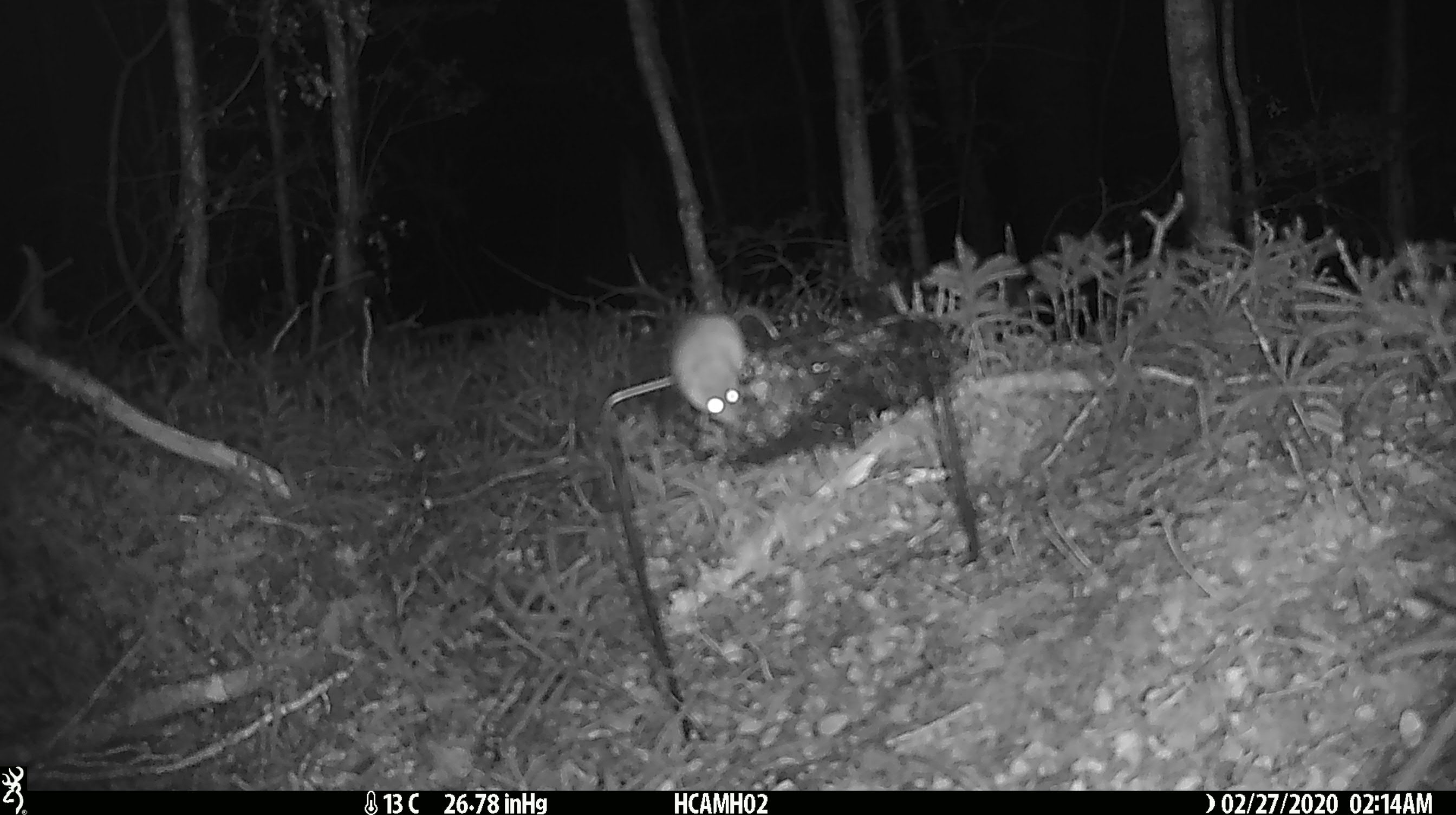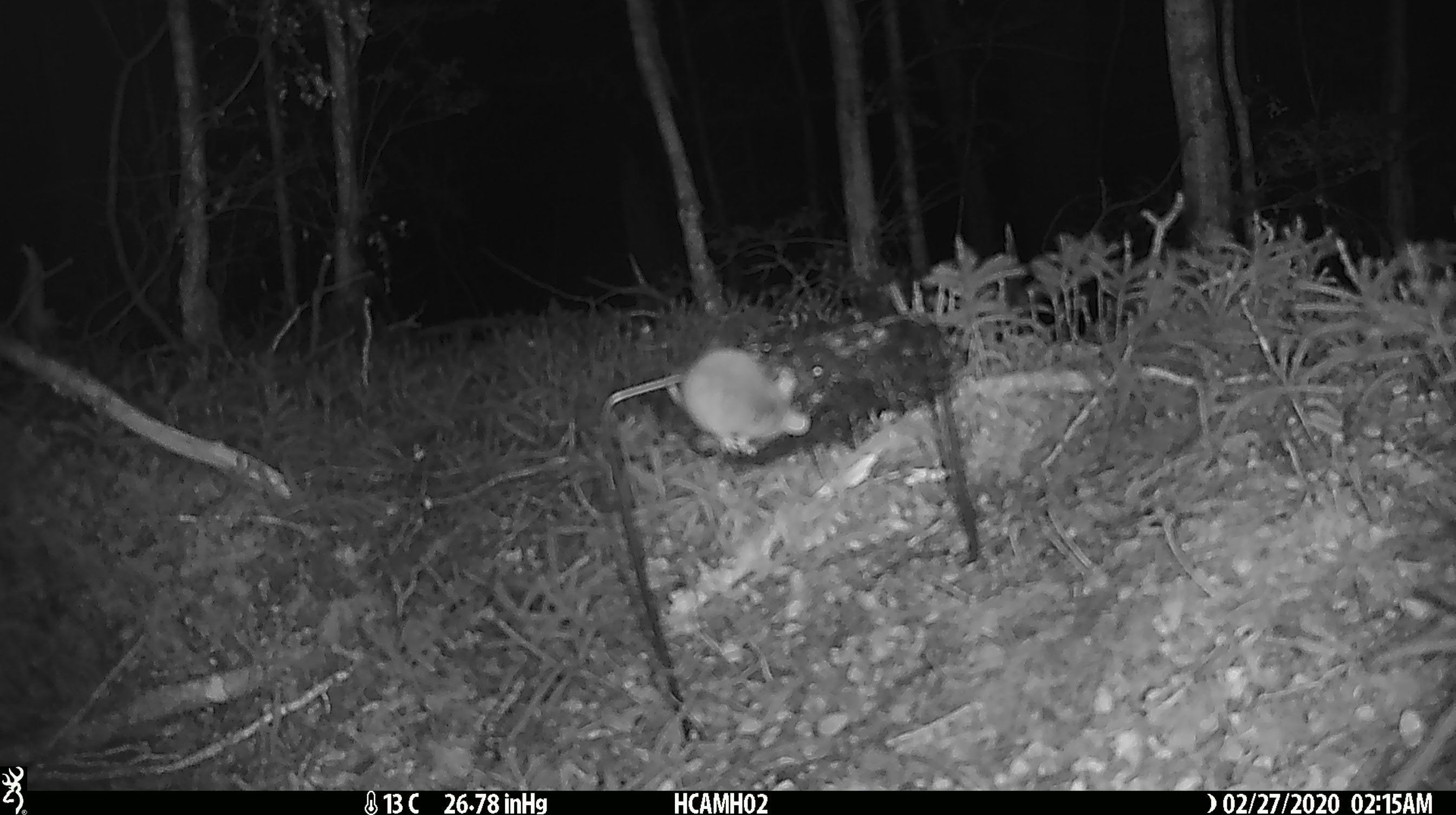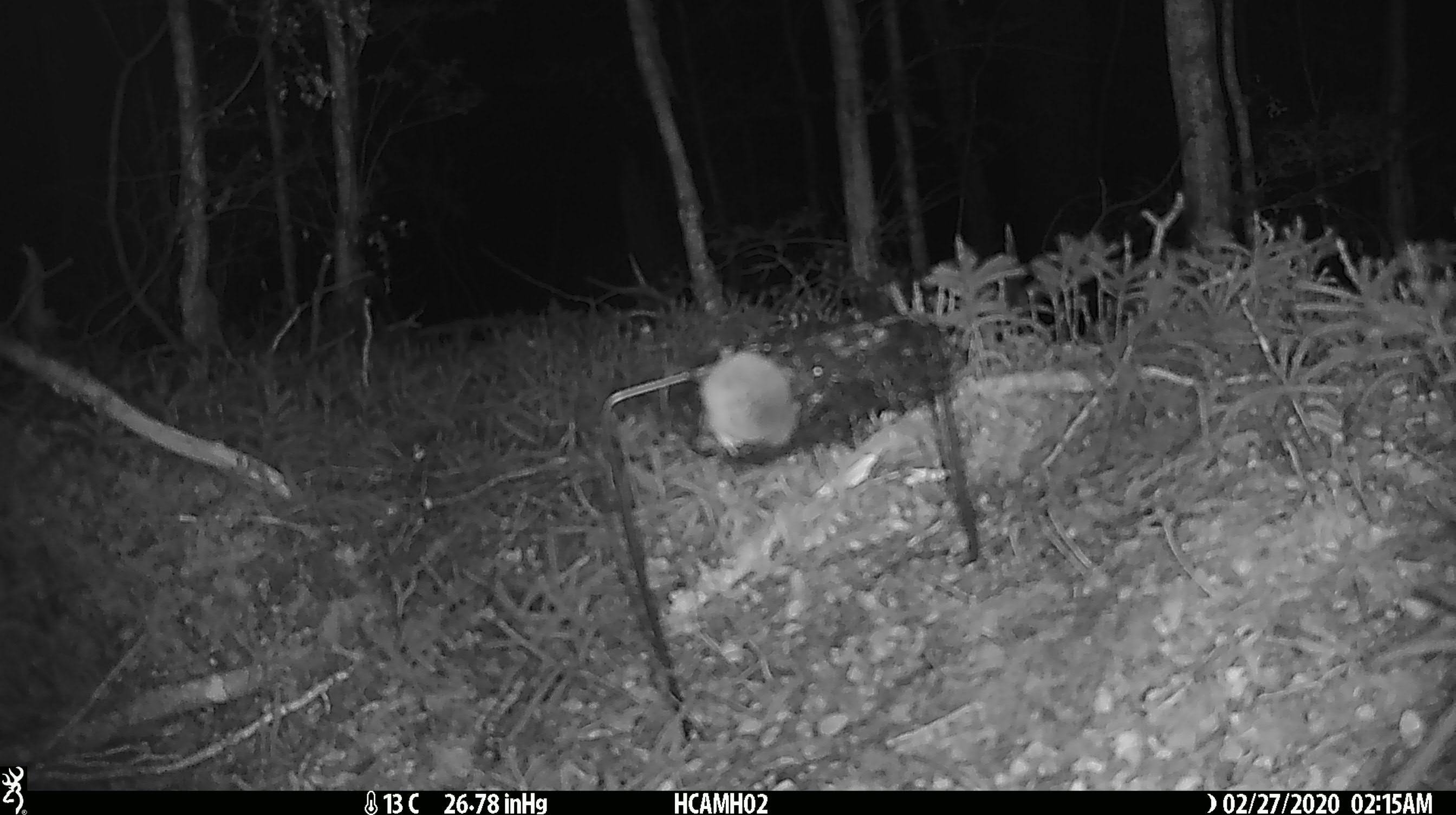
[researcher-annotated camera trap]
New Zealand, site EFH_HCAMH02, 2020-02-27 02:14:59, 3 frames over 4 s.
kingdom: Animalia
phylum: Chordata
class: Mammalia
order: Rodentia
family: Muridae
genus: Mus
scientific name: Mus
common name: mouse